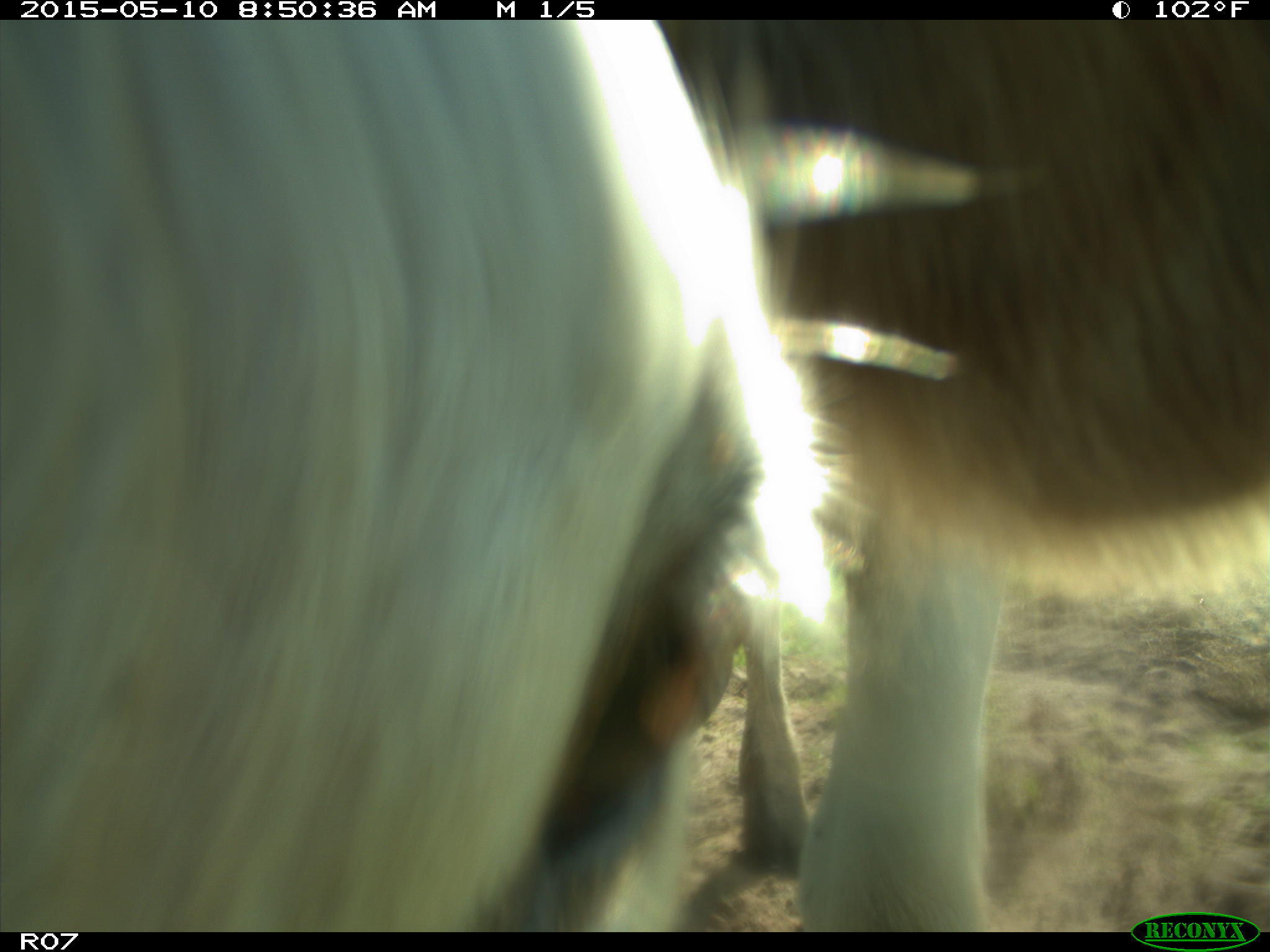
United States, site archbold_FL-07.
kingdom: Animalia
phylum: Chordata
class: Mammalia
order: Artiodactyla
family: Bovidae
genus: Bos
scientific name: Bos taurus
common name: domestic cow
Bos taurus (domestic cow).